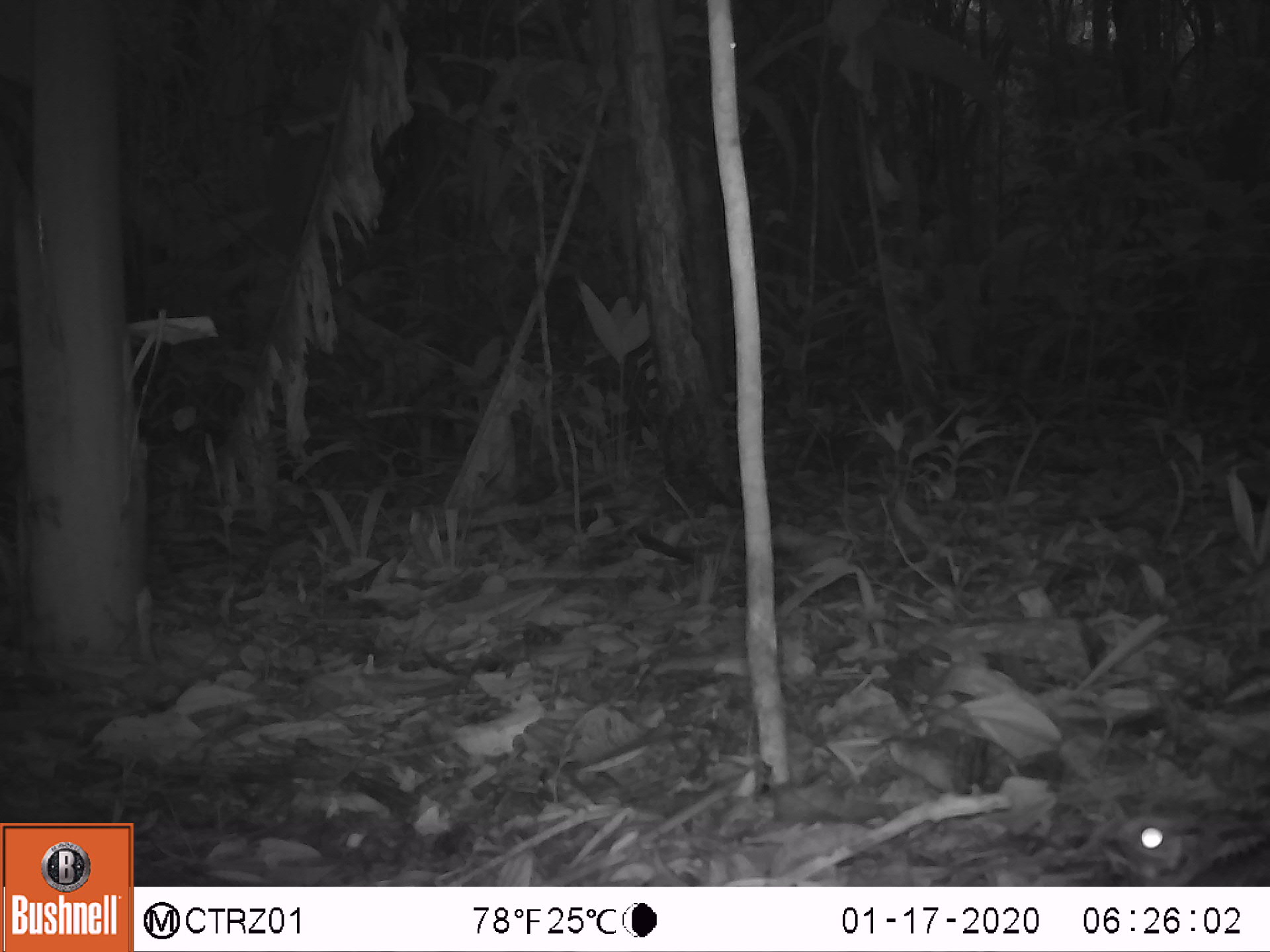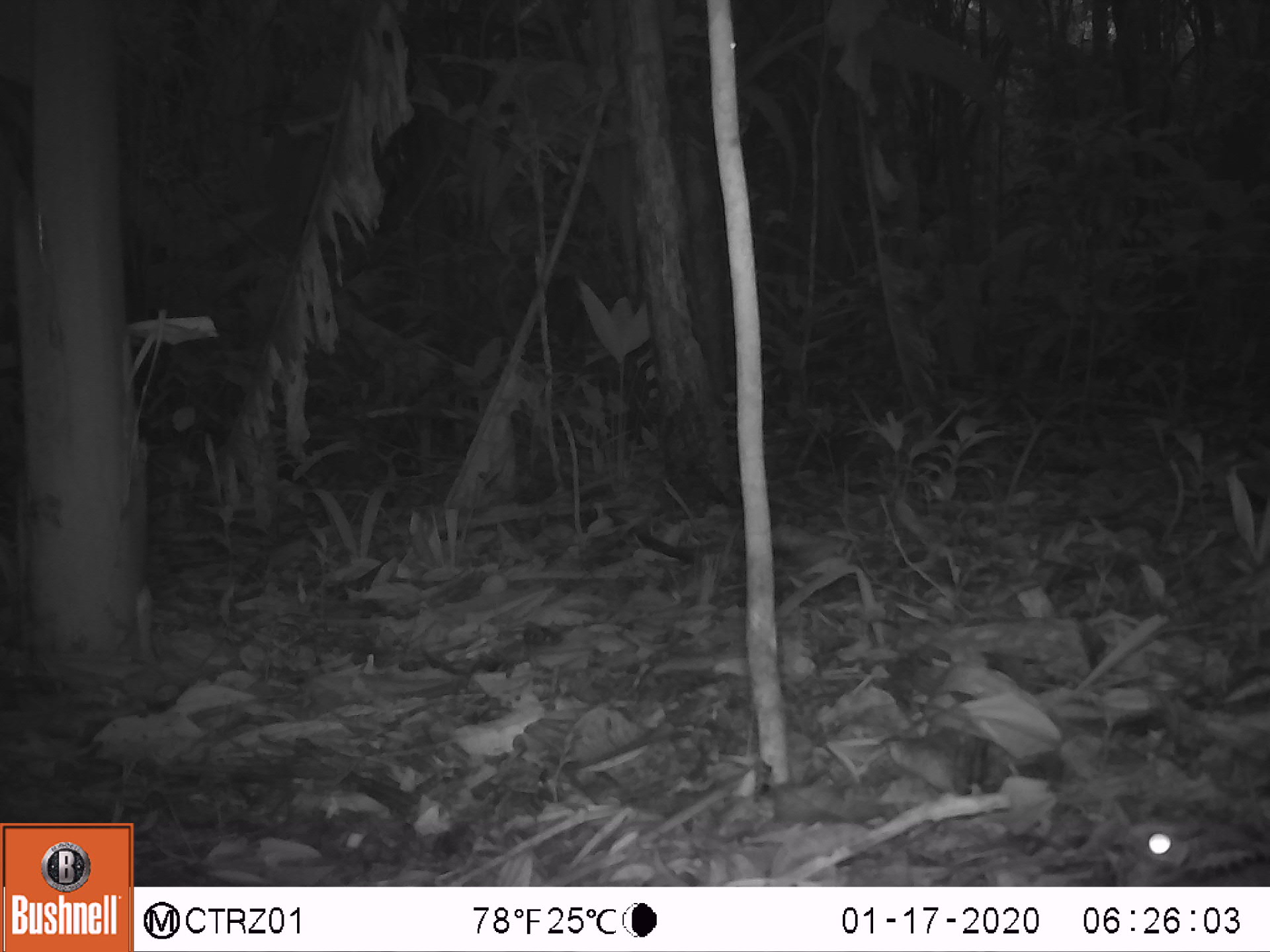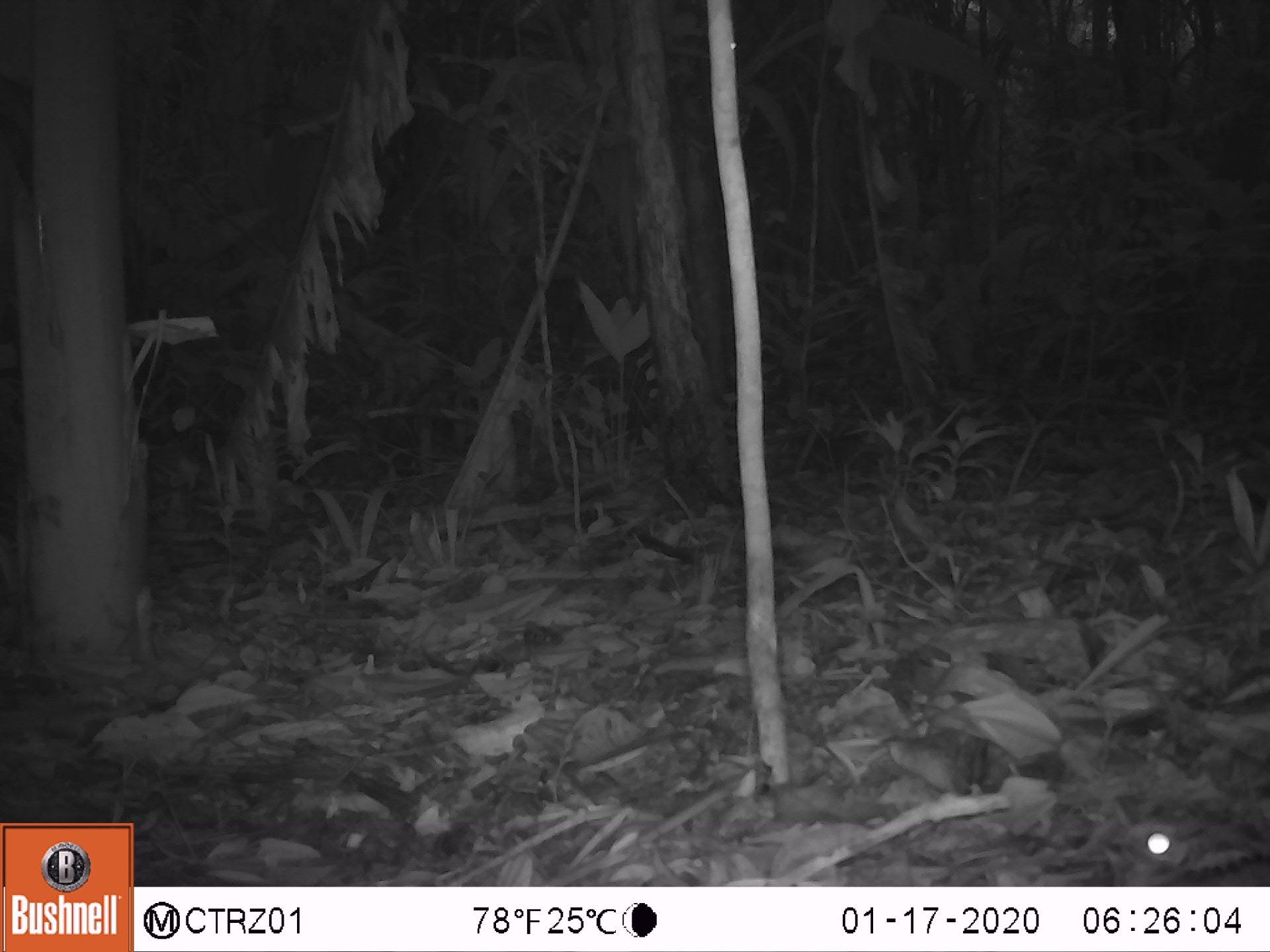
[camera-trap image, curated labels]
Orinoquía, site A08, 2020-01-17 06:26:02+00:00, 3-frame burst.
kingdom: Animalia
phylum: Chordata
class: Aves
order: Caprimulgiformes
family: Caprimulgidae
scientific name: Caprimulgidae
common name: nightjar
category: unknown nightjar